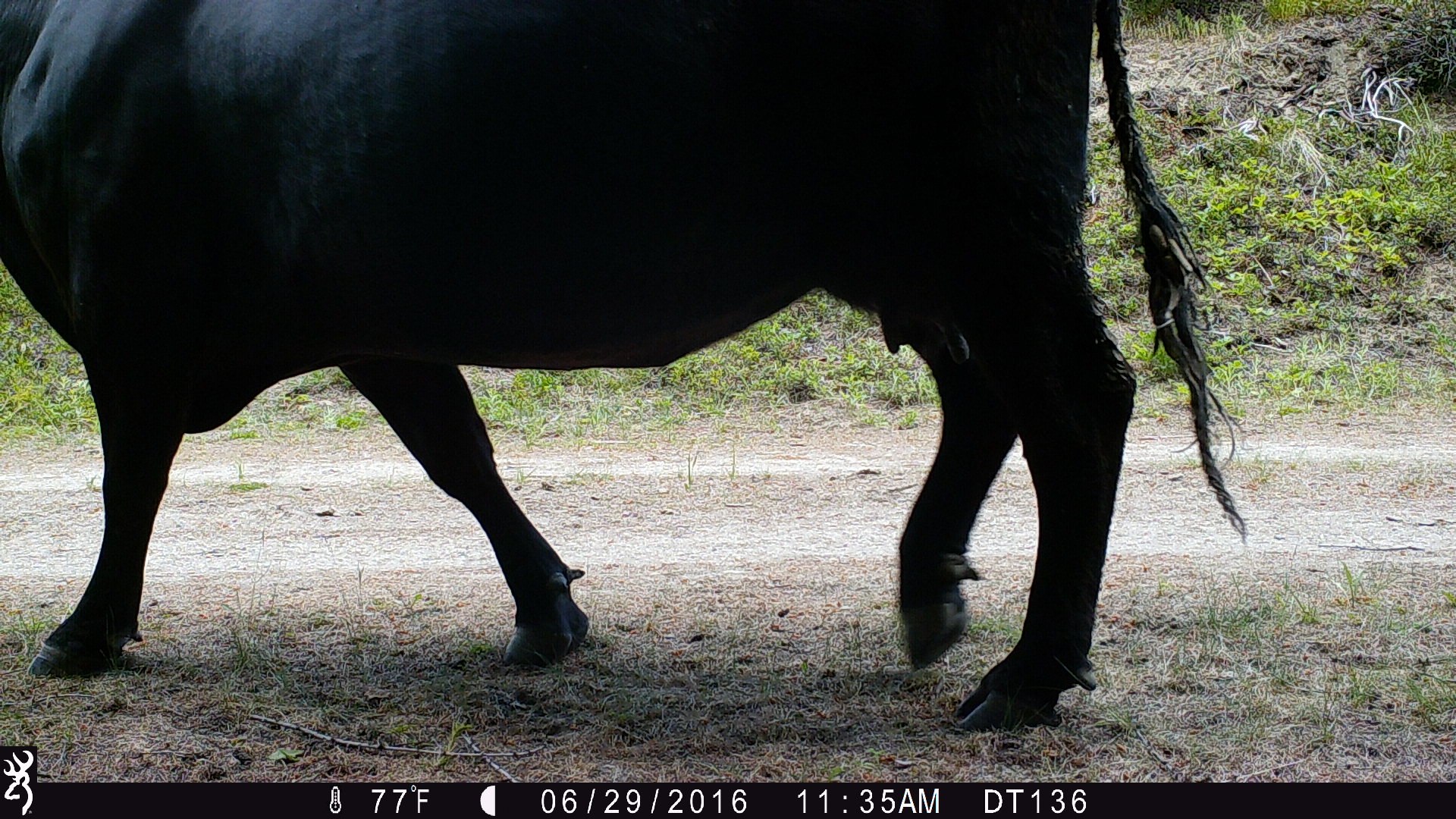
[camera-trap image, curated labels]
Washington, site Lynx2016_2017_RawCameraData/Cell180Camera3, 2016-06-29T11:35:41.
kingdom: Animalia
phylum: Chordata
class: Mammalia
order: Artiodactyla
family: Bovidae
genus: Bos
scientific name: Bos taurus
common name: domestic cattle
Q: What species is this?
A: Domestic cattle (Bos taurus).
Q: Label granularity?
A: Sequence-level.